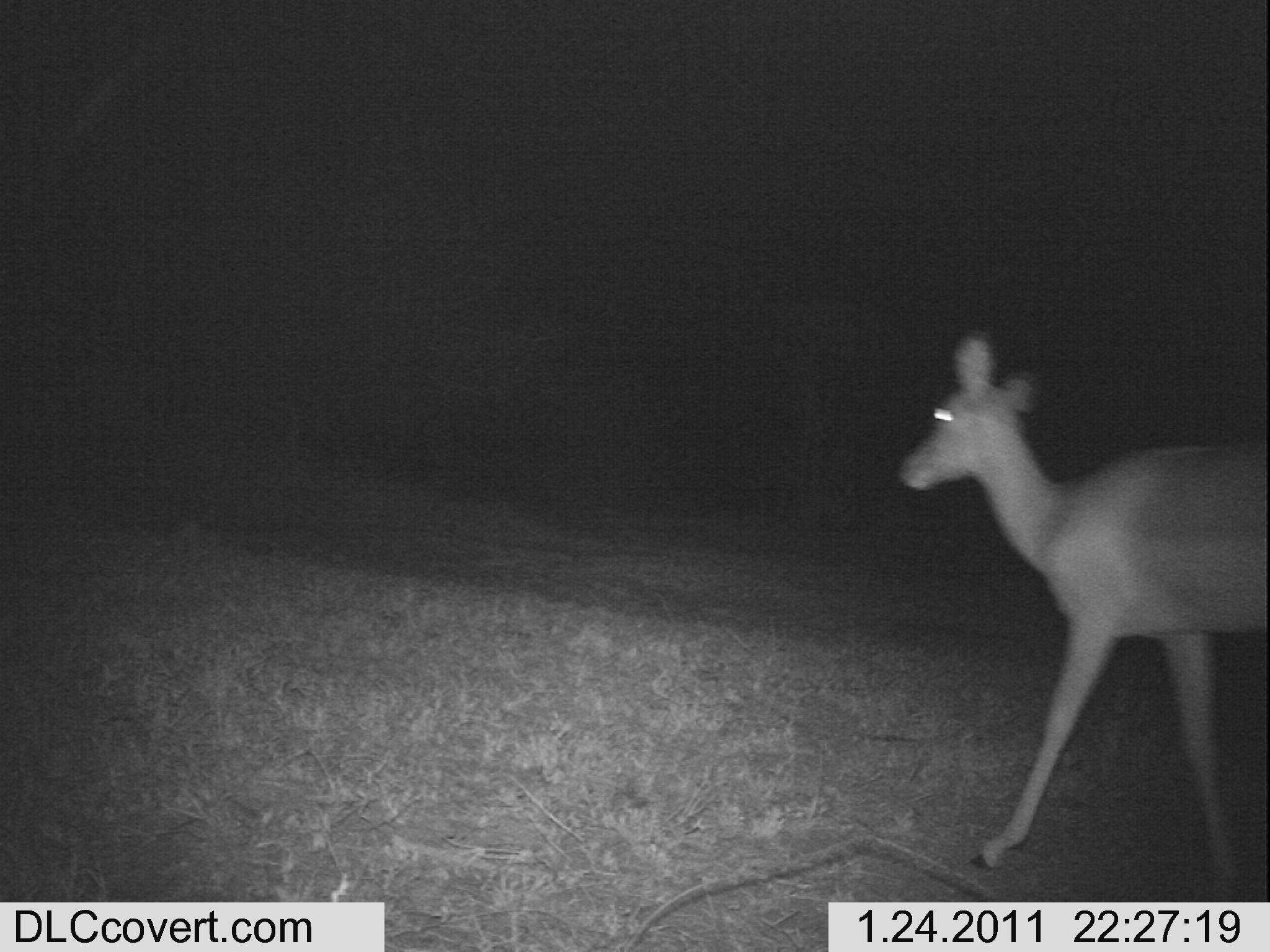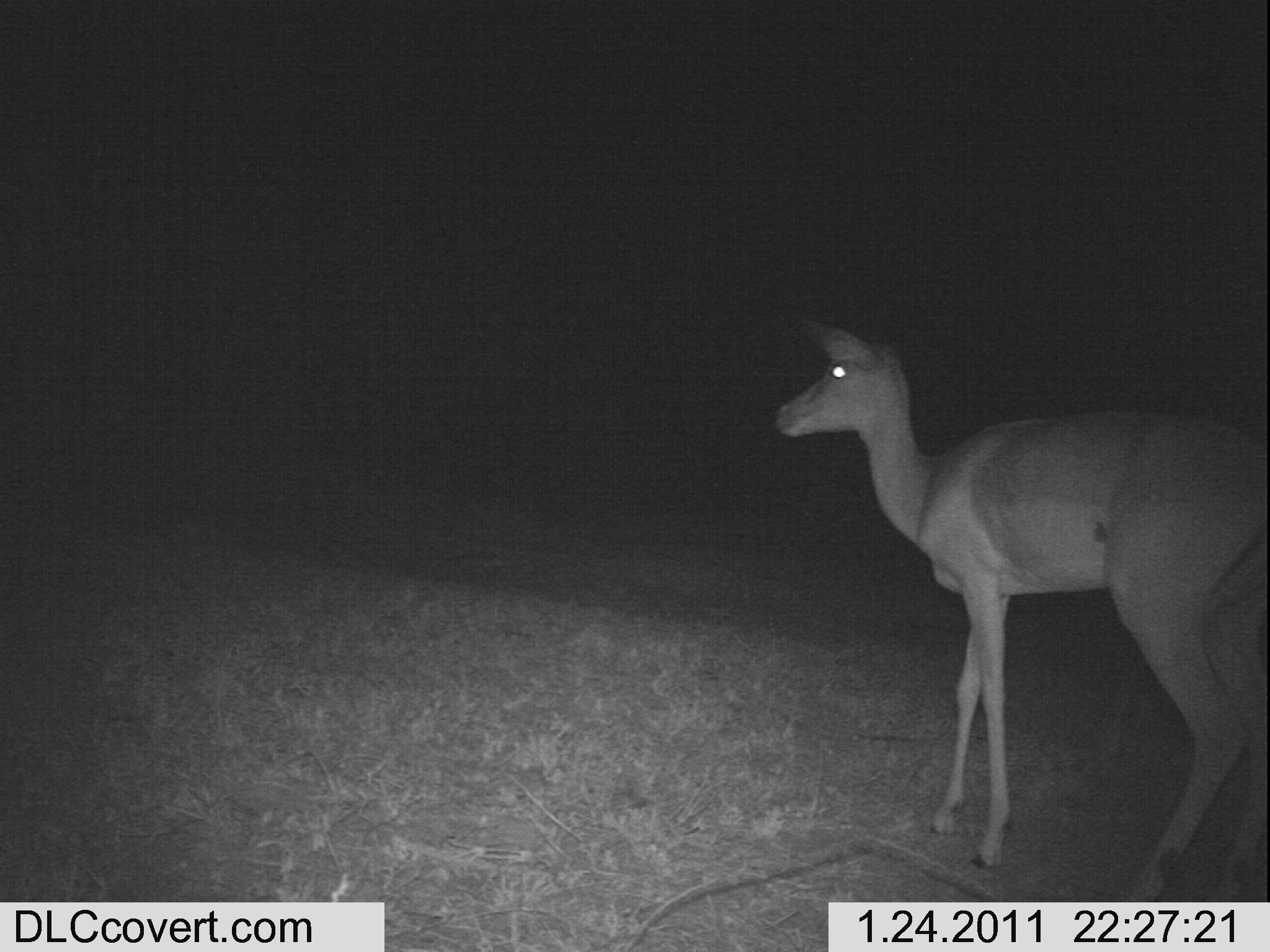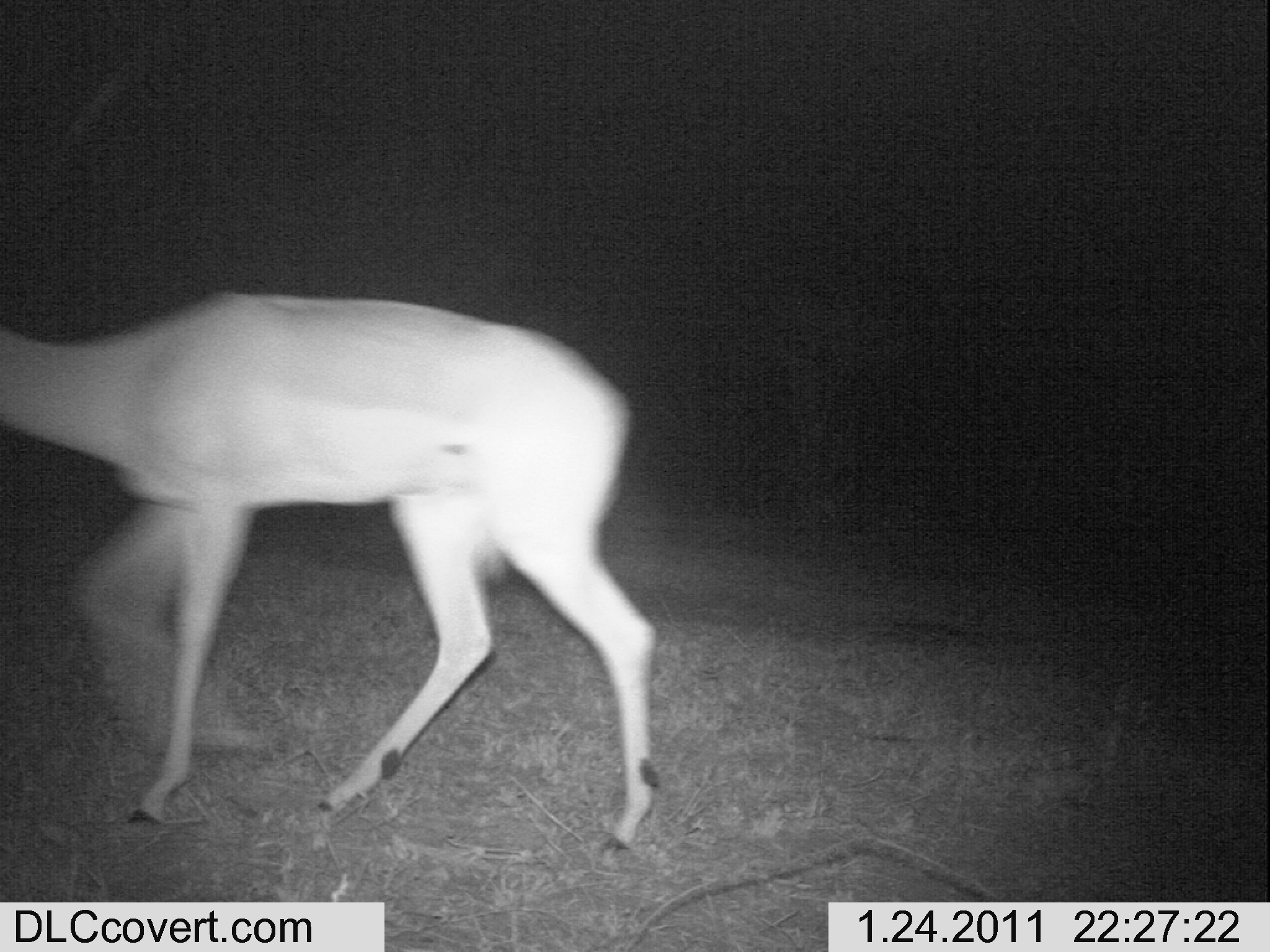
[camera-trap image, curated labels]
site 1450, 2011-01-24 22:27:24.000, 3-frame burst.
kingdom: Animalia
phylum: Chordata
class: Mammalia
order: Artiodactyla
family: Bovidae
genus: Aepyceros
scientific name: Aepyceros melampus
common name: impala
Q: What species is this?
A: Aepyceros melampus (impala).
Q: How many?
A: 1.